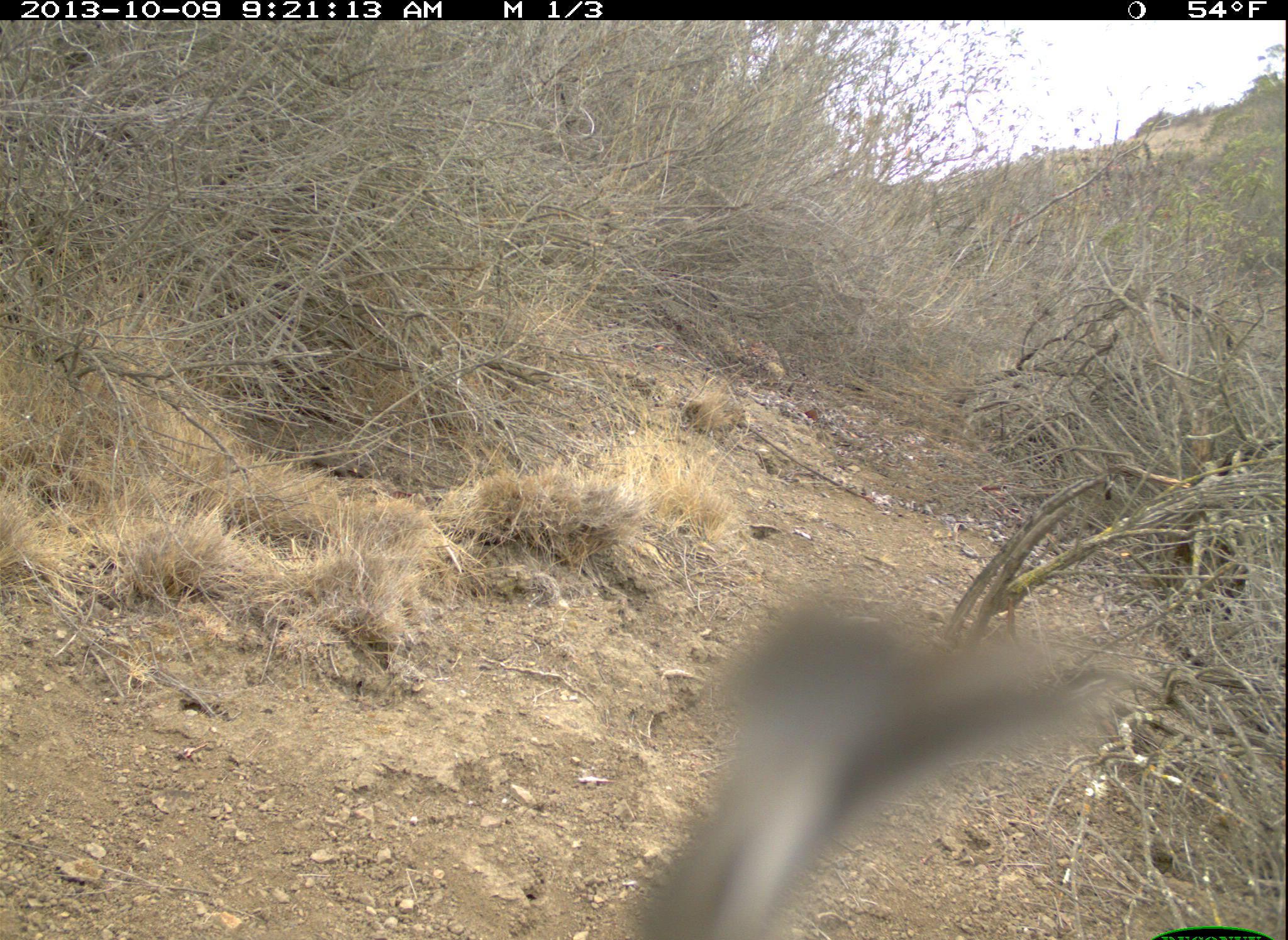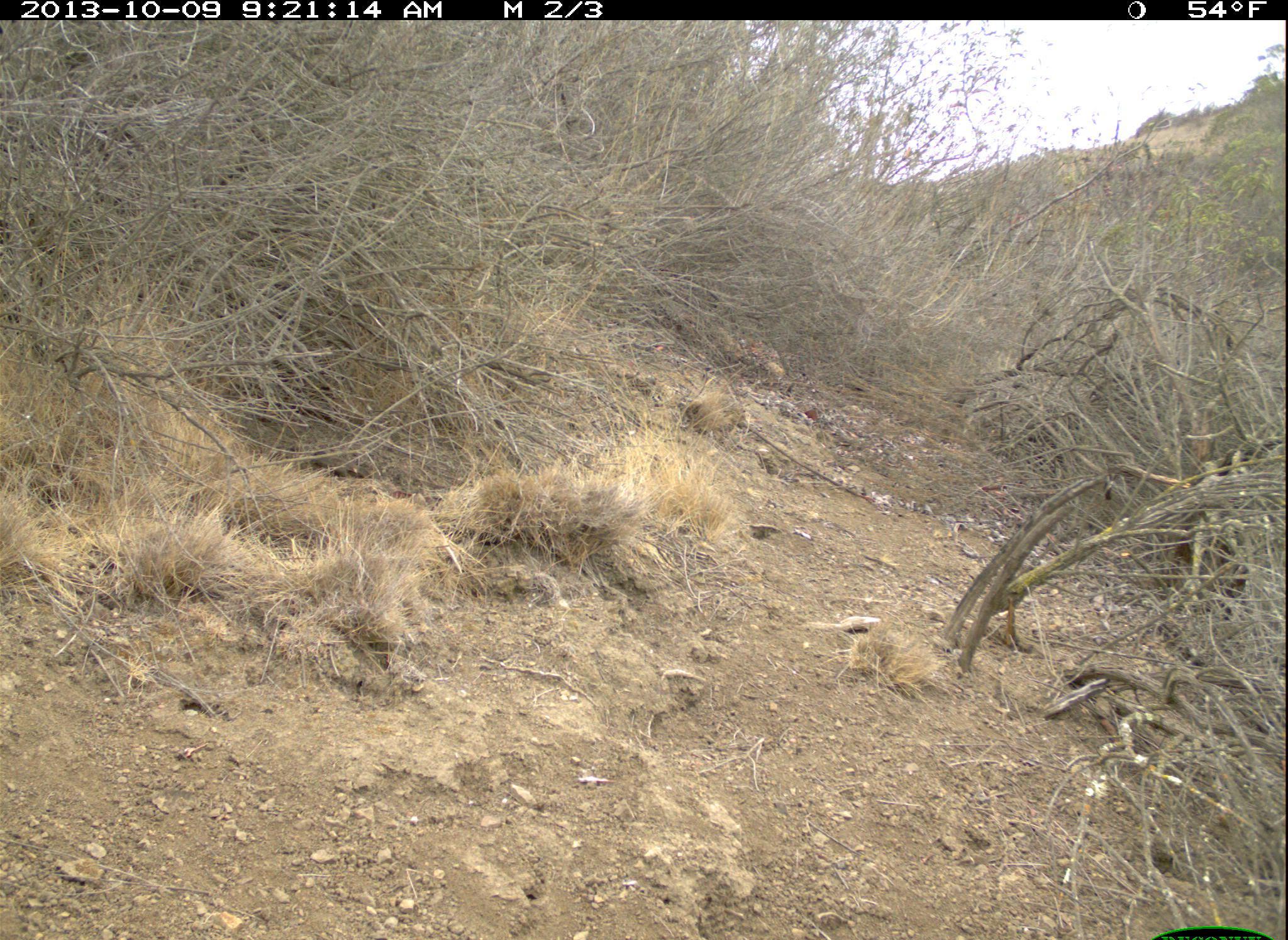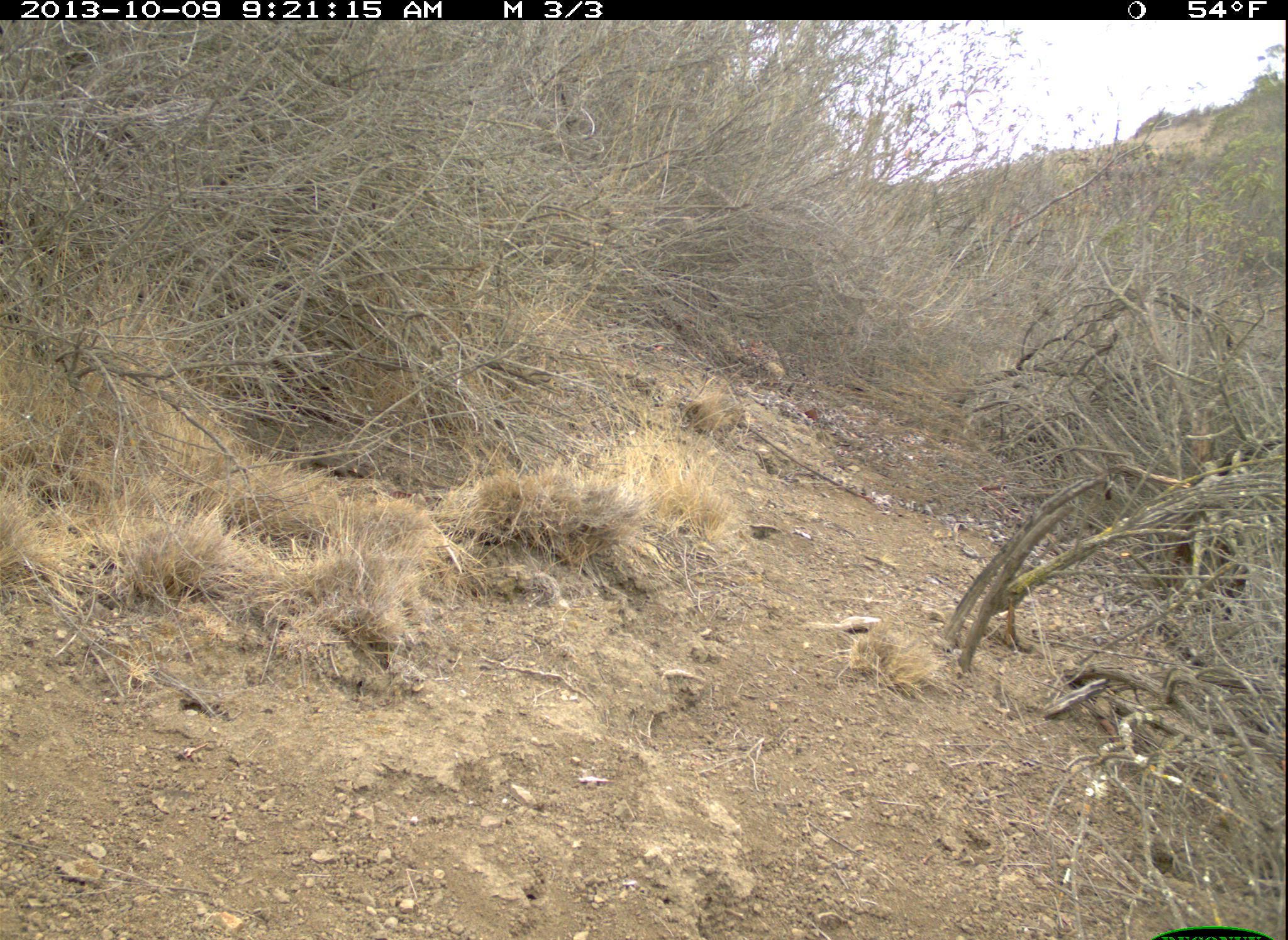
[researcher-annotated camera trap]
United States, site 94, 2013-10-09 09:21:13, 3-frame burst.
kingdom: Animalia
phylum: Chordata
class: Aves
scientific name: Aves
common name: bird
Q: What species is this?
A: Bird (Aves).